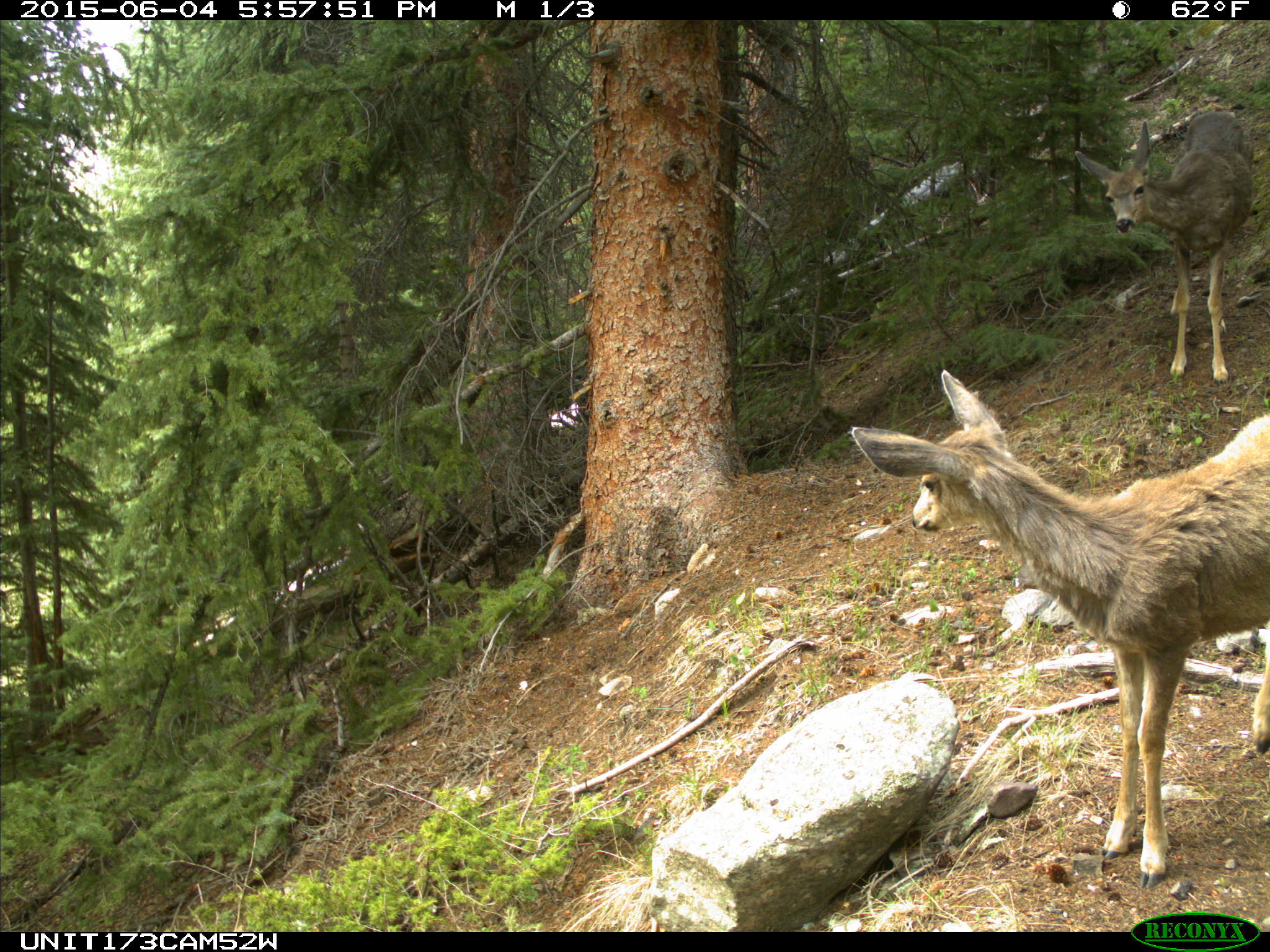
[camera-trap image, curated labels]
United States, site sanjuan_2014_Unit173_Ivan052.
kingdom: Animalia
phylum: Chordata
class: Mammalia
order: Artiodactyla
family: Cervidae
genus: Odocoileus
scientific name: Odocoileus hemionus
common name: mule deer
Odocoileus hemionus (mule deer).